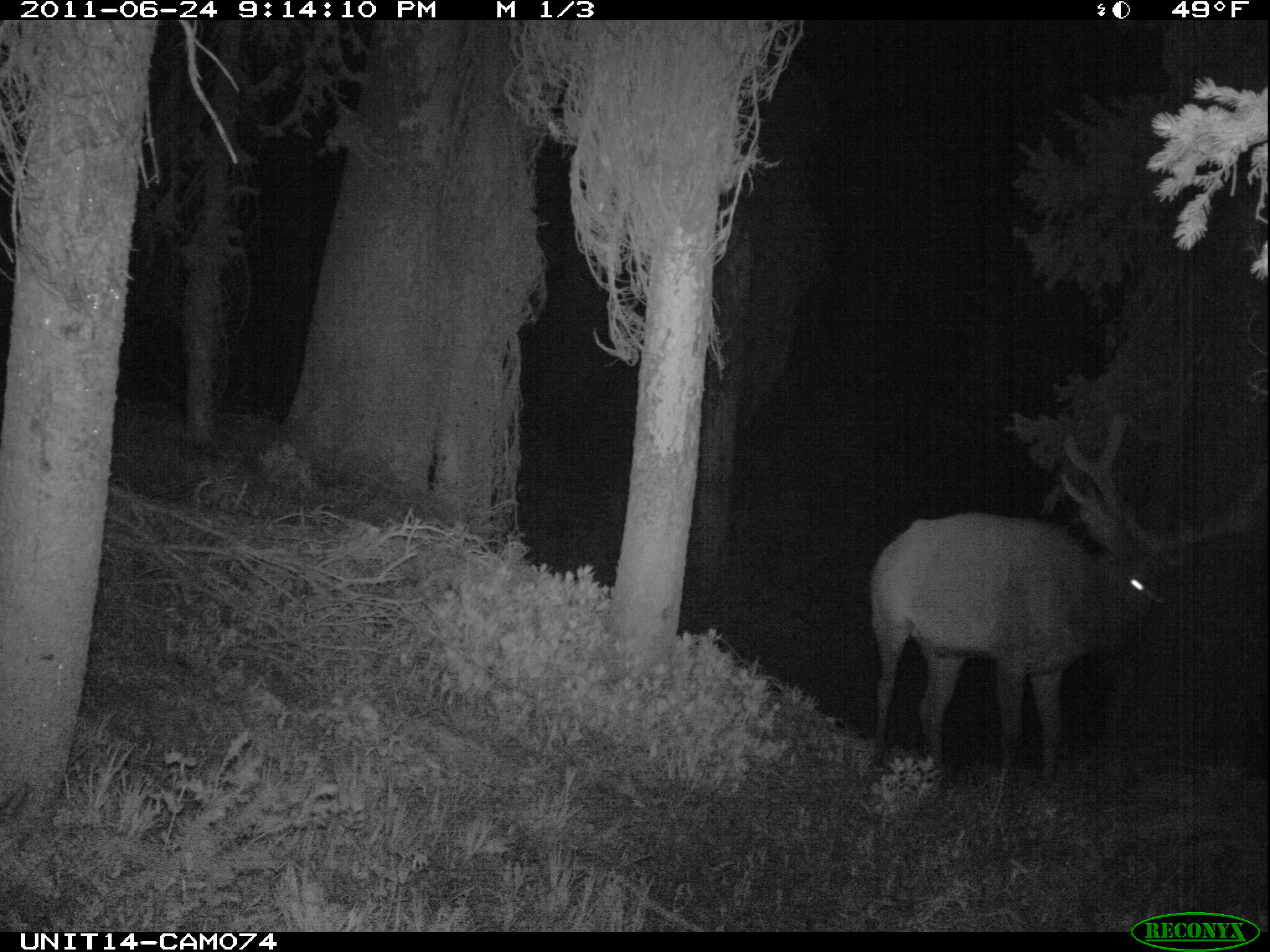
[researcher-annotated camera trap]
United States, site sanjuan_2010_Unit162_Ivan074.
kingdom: Animalia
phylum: Chordata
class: Mammalia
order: Artiodactyla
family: Cervidae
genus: Cervus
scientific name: Cervus elaphus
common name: red deer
Cervus elaphus (red deer).